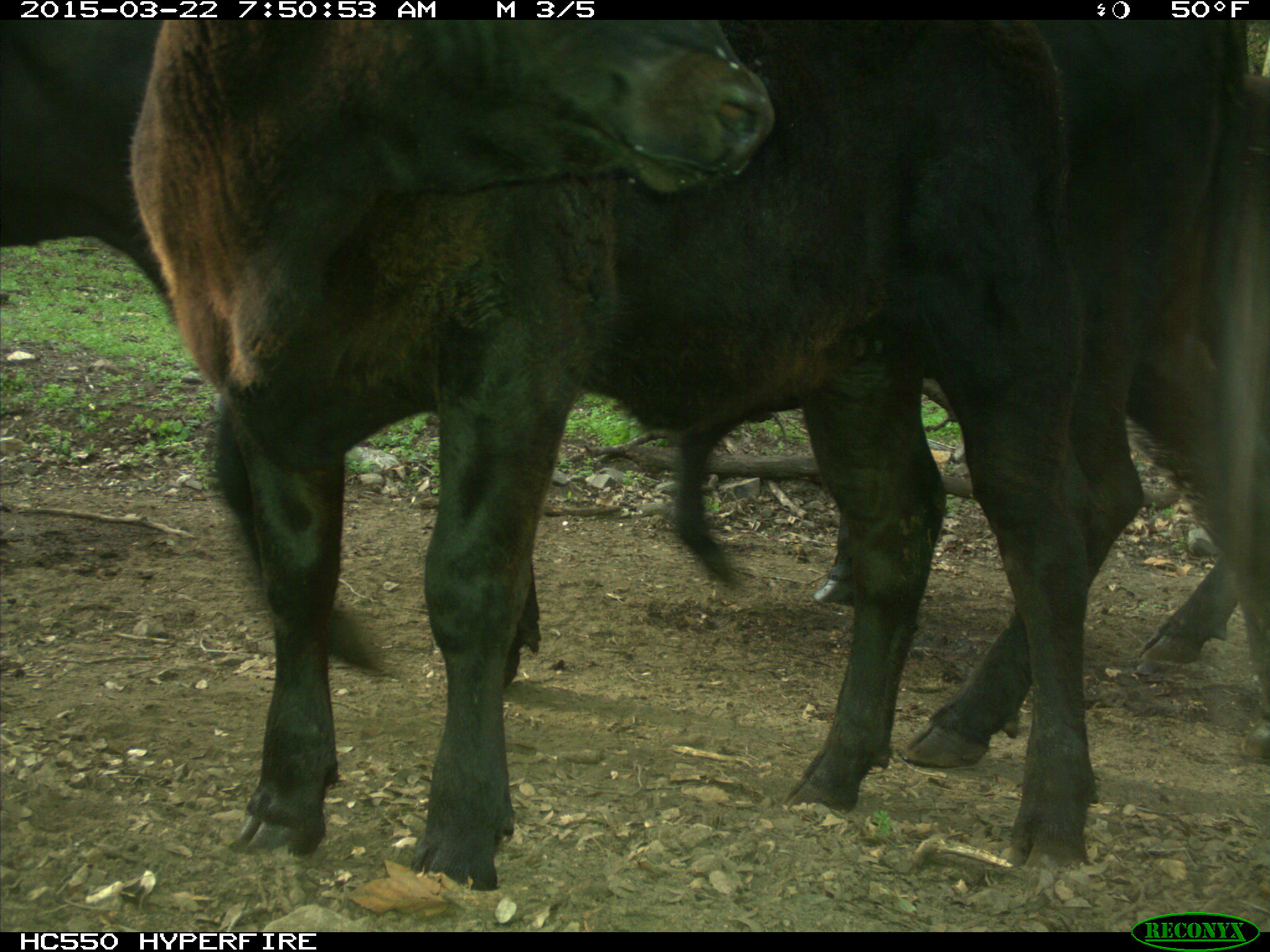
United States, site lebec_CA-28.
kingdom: Animalia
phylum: Chordata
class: Mammalia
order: Artiodactyla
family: Bovidae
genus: Bos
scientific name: Bos taurus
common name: domestic cow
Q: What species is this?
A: Bos taurus (domestic cow).